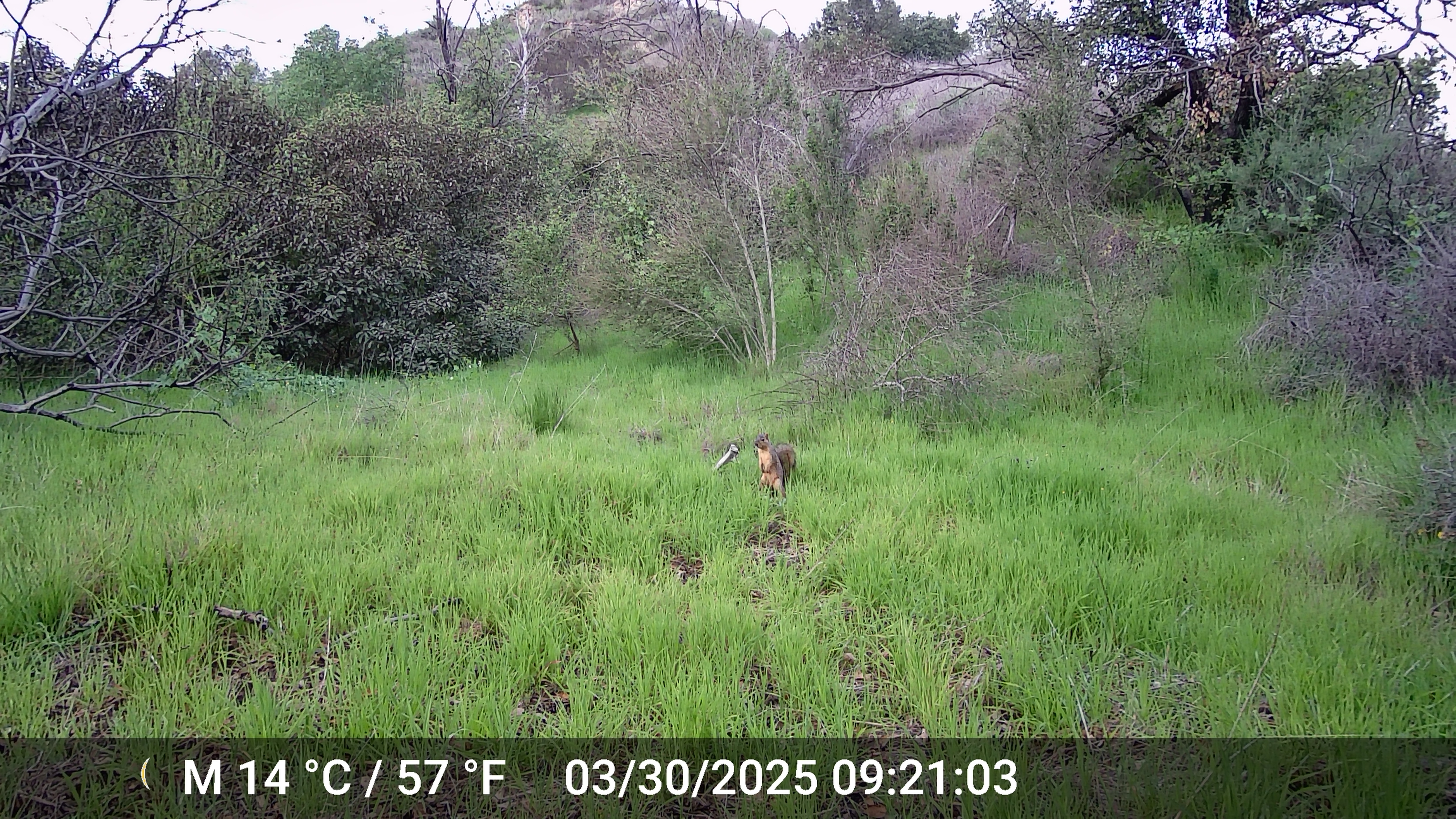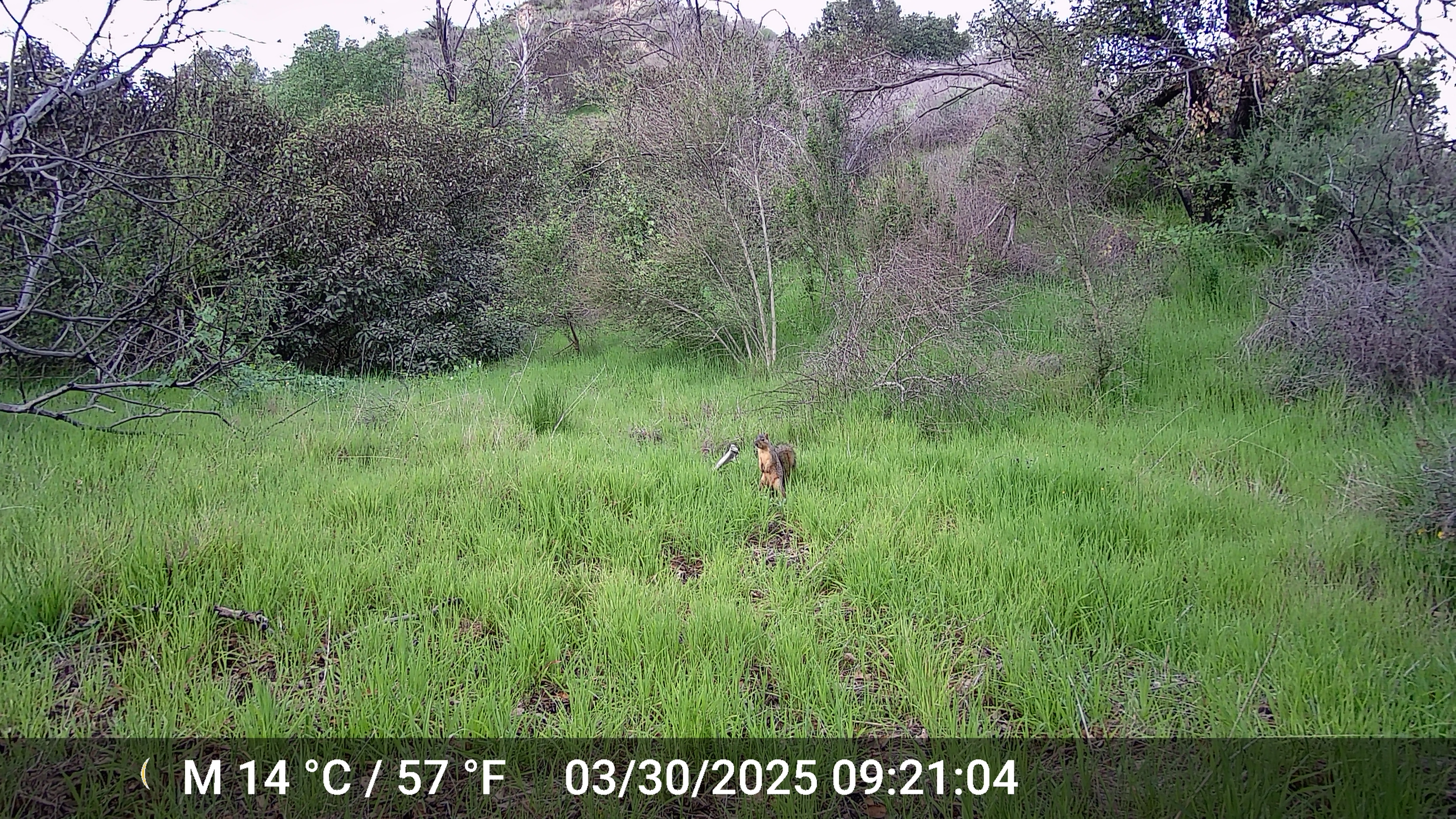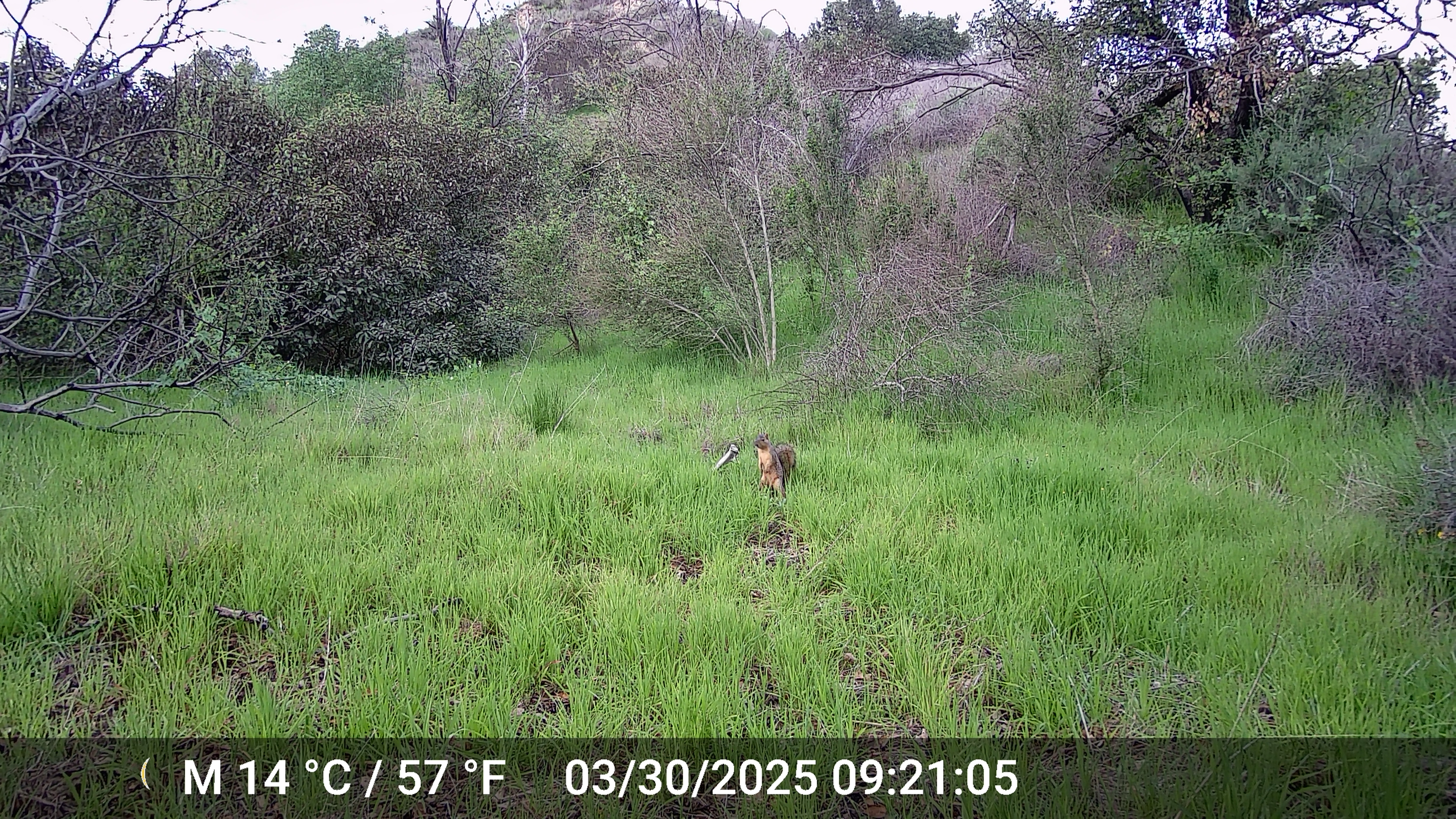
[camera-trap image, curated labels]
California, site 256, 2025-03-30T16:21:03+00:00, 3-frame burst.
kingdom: Animalia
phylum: Chordata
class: Mammalia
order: Rodentia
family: Sciuridae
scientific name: Sciuridae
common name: squirrel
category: unknown squirrel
Unknown squirrel (squirrel) (Sciuridae).